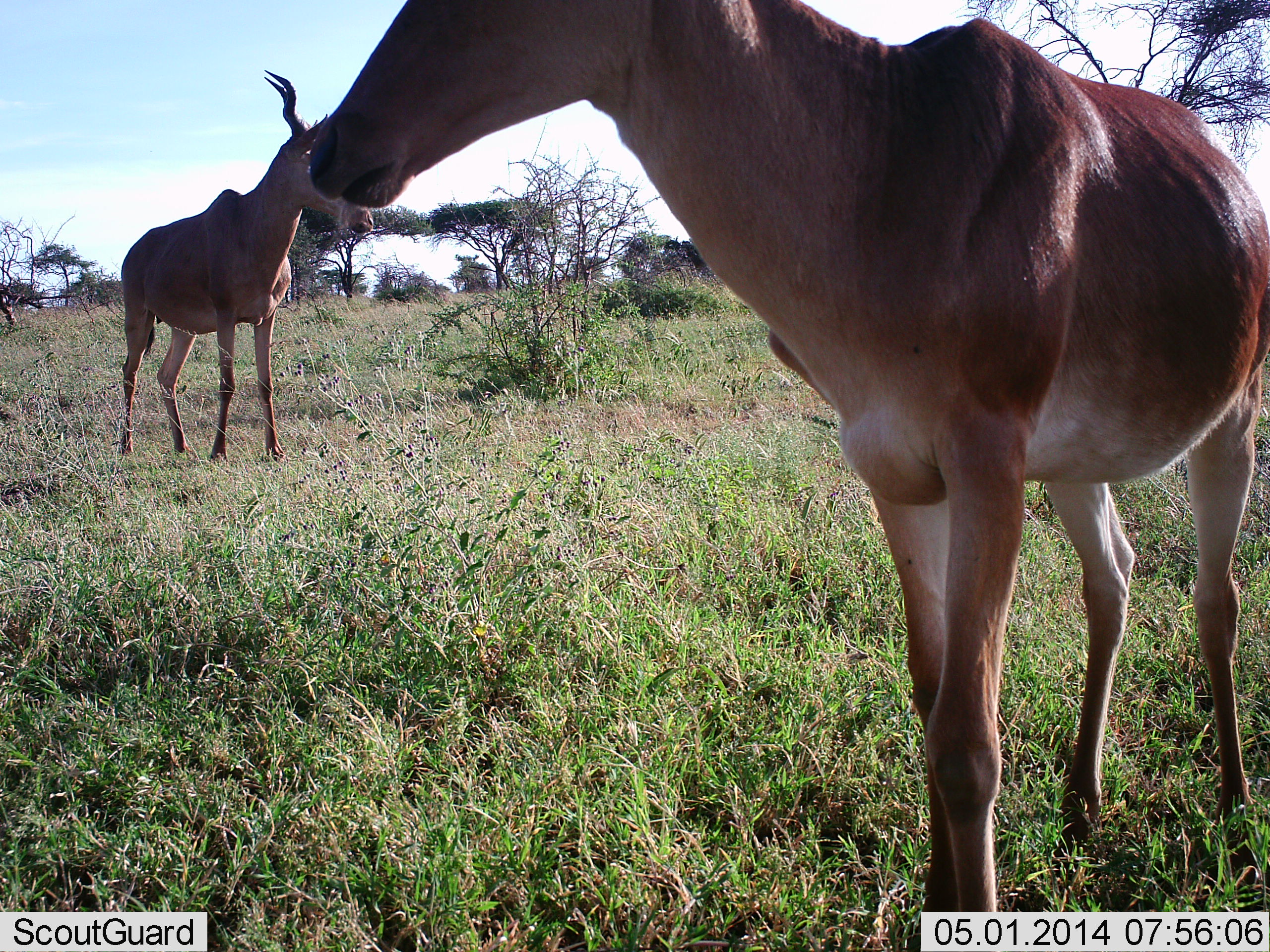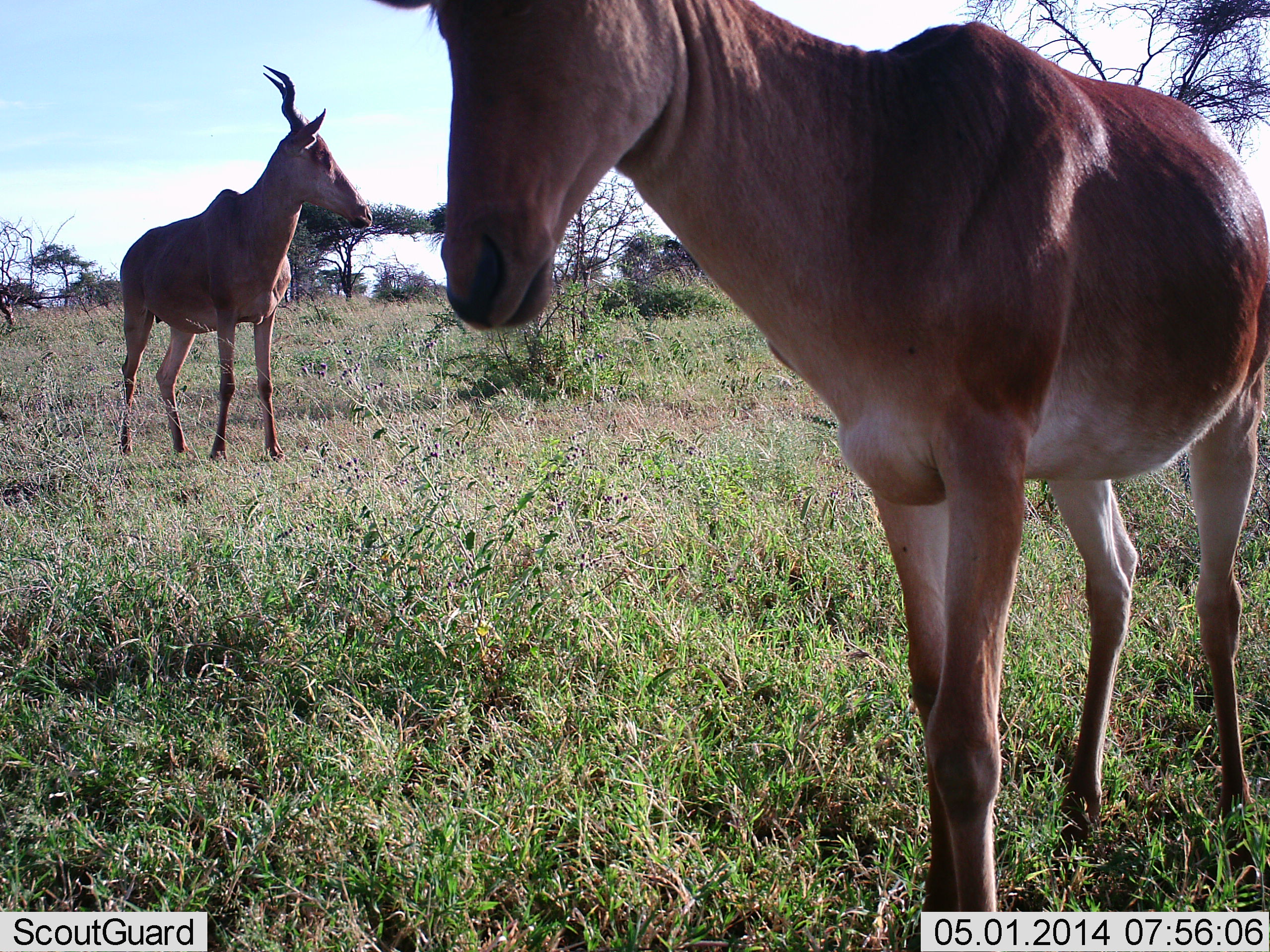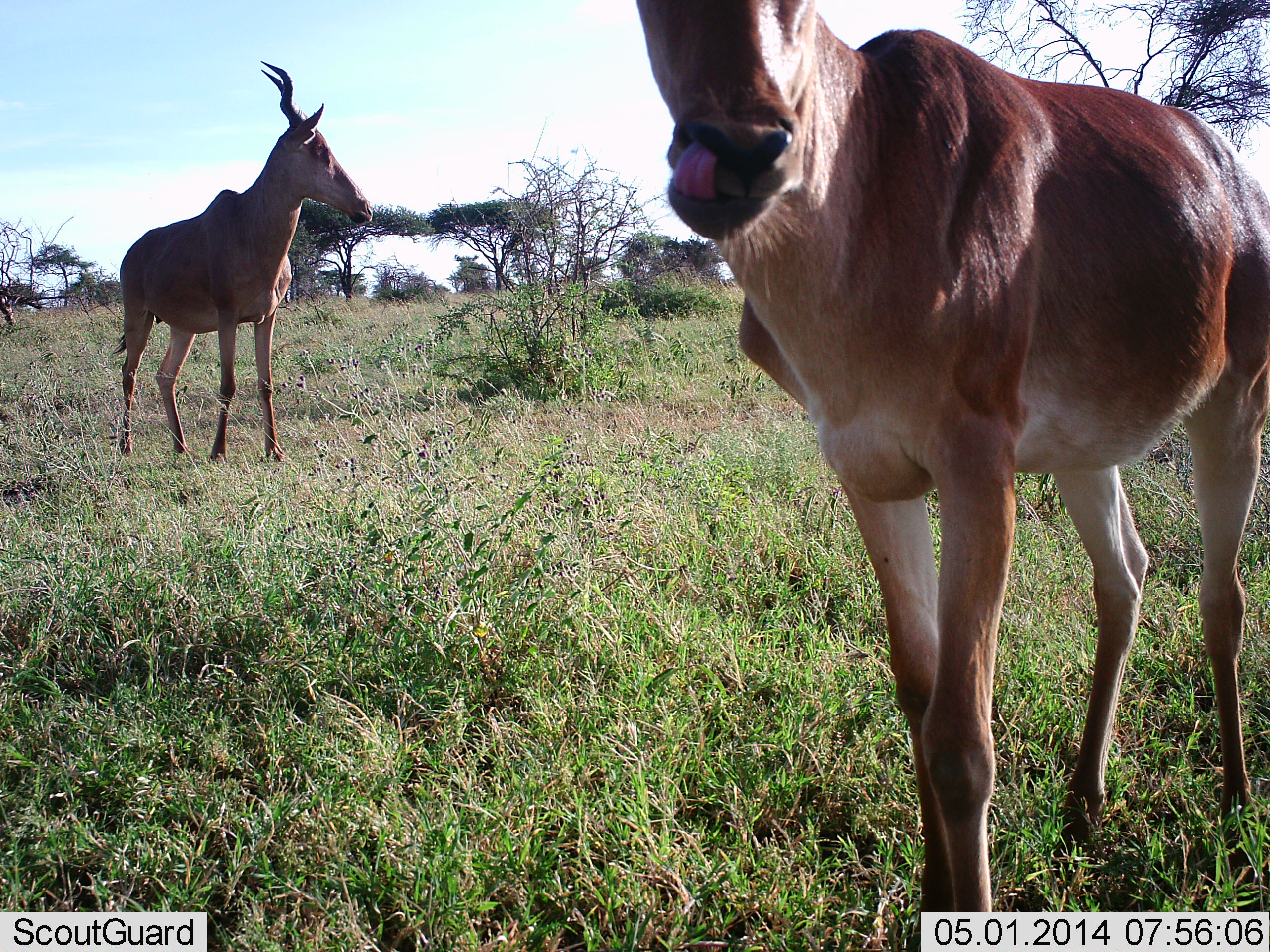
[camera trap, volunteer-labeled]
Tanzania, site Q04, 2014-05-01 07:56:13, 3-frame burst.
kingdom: Animalia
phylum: Chordata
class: Mammalia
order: Artiodactyla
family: Bovidae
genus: Alcelaphus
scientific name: Alcelaphus buselaphus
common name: hartebeest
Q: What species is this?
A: Hartebeest (Alcelaphus buselaphus).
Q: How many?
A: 2.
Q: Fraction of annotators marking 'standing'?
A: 100%.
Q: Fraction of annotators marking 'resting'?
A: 0%.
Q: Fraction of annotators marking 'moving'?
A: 10%.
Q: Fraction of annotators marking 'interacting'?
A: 0%.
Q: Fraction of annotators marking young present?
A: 10%.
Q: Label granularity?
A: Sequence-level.